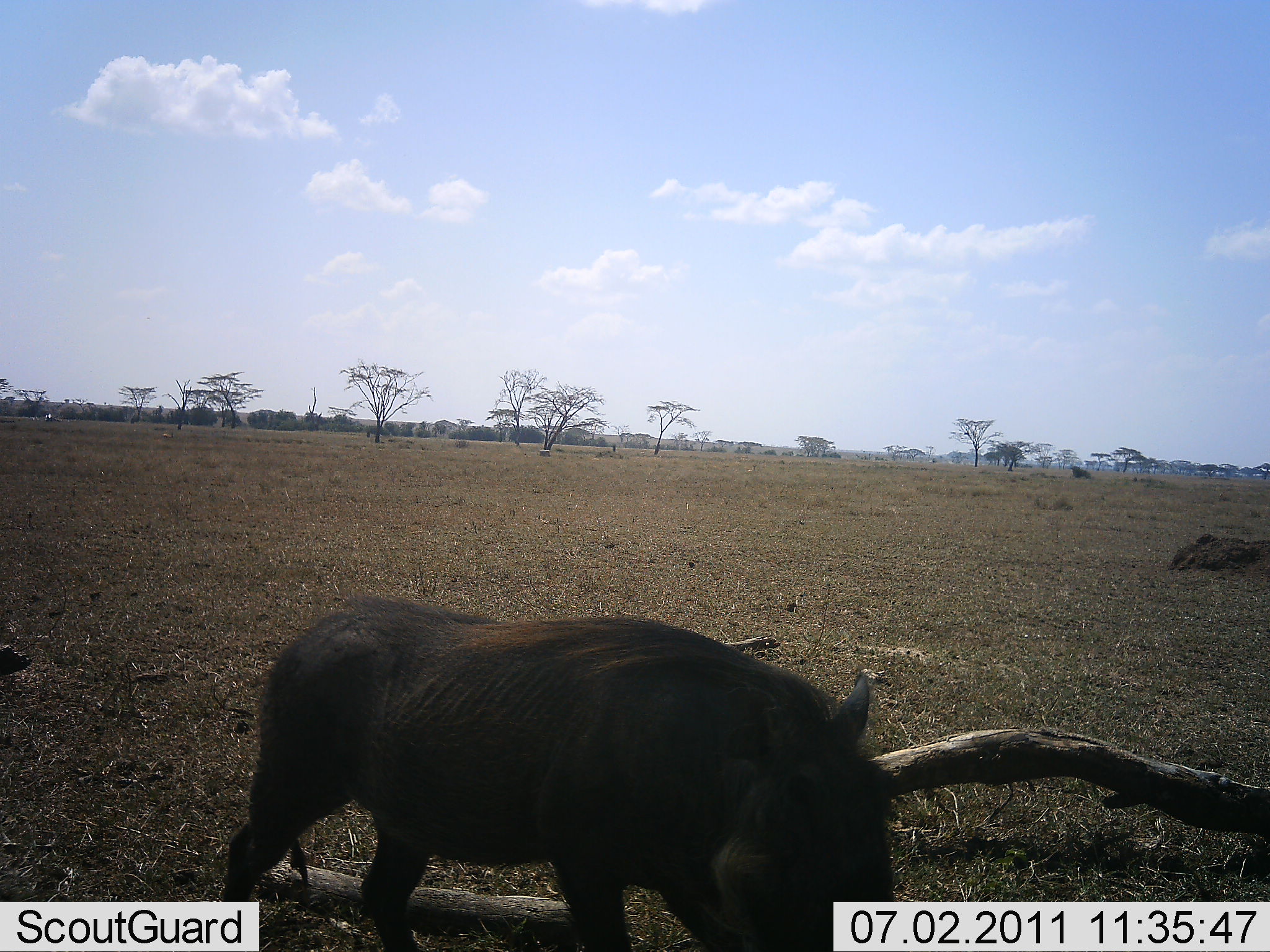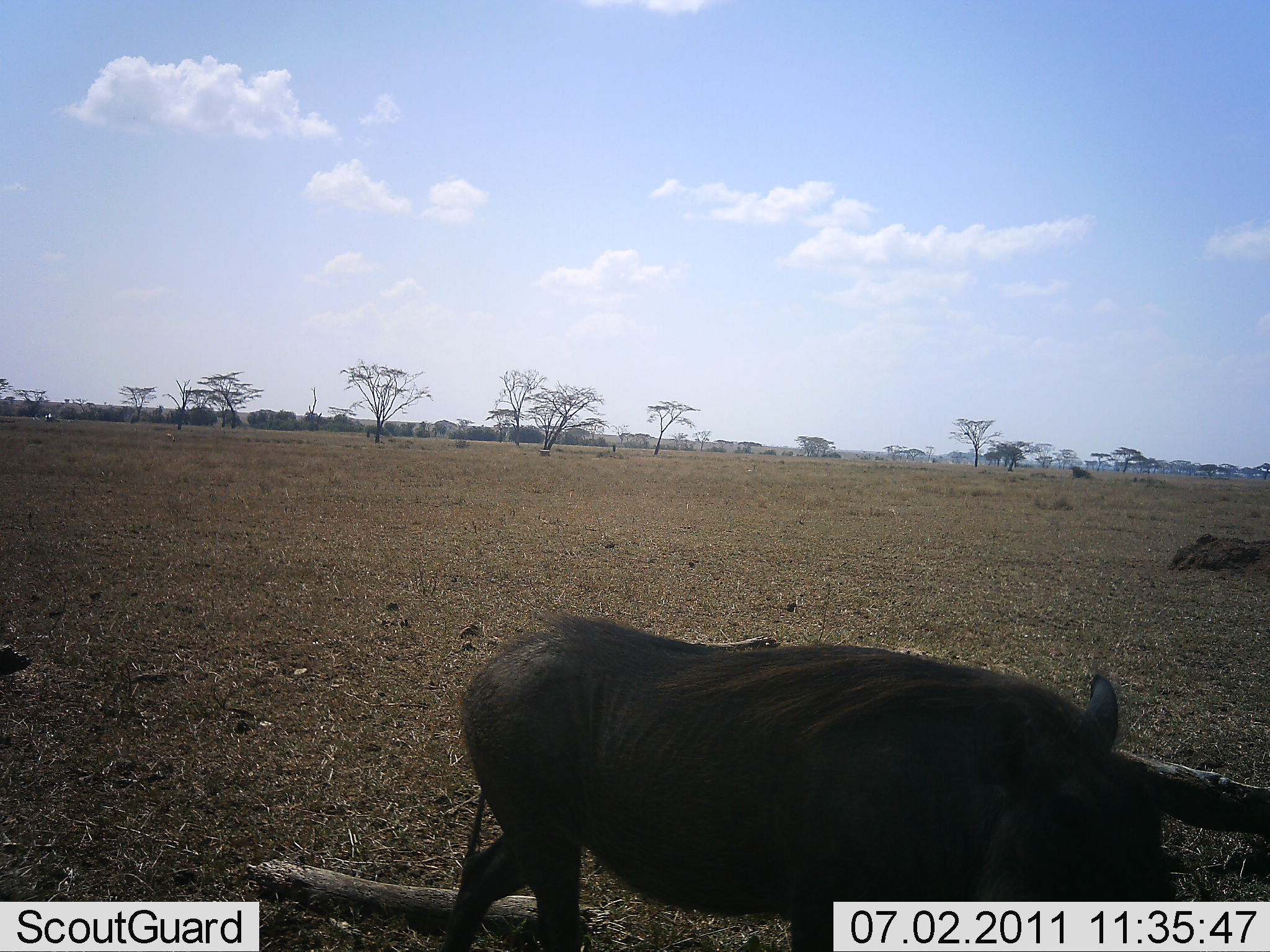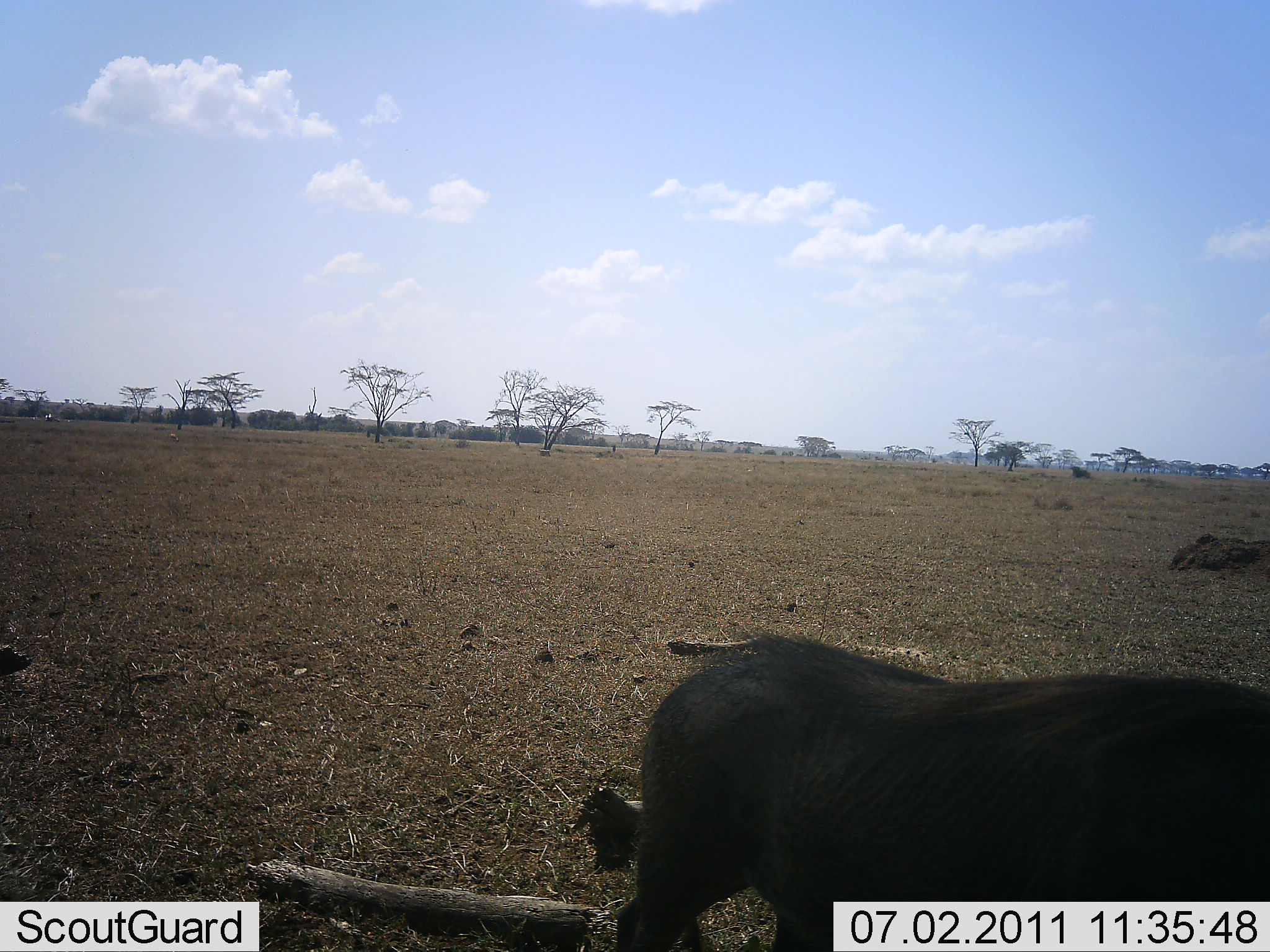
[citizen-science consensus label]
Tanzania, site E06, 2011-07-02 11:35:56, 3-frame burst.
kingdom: Animalia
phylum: Chordata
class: Mammalia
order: Artiodactyla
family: Suidae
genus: Phacochoerus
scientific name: Phacochoerus africanus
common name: warthog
Warthog (Phacochoerus africanus), count 1. Behavior (volunteer vote fractions): standing 8%, resting 0%, moving 100%, interacting 0%. Young present (vote fraction): 0%. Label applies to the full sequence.